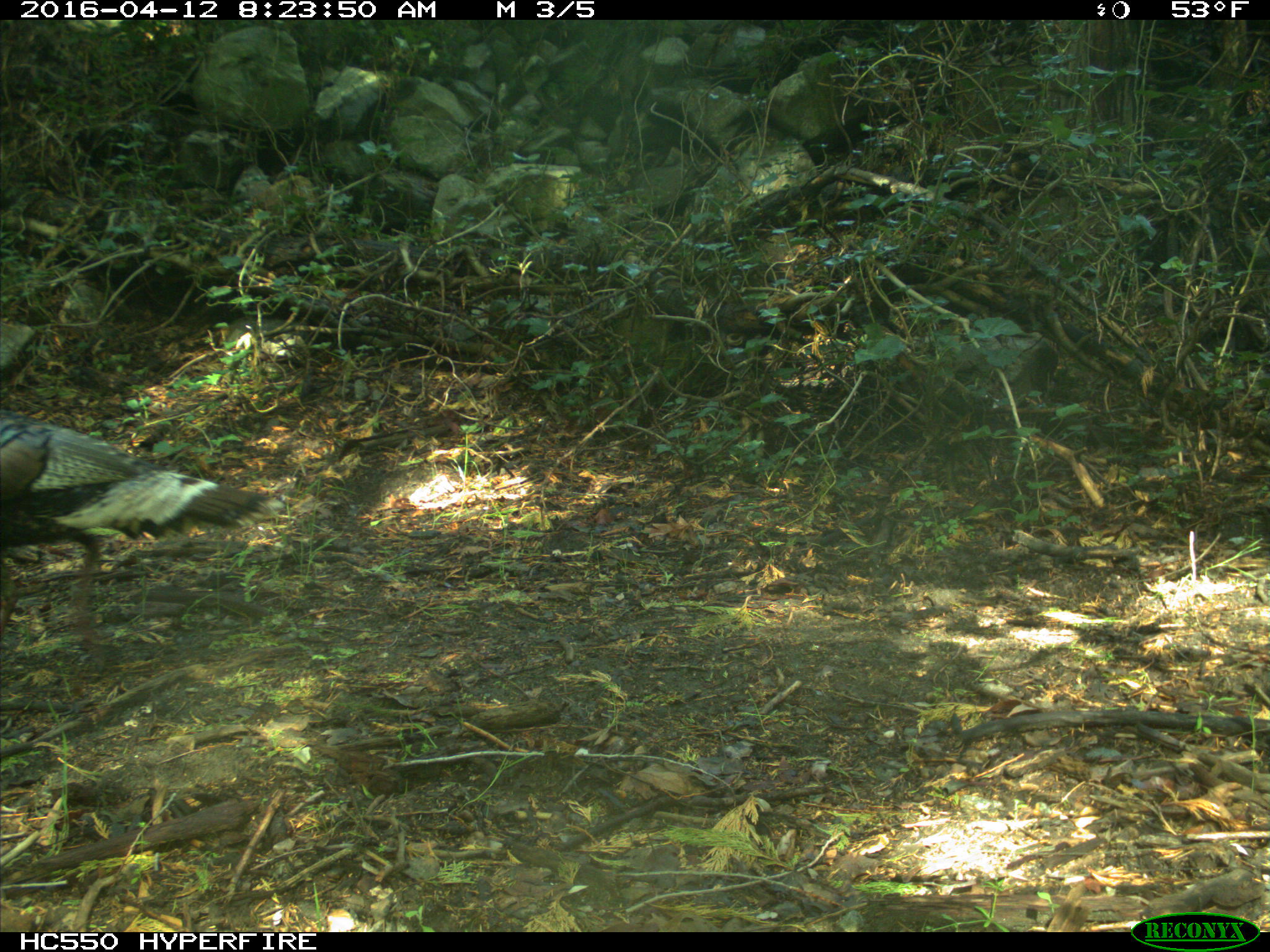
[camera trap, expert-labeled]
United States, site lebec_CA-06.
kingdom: Animalia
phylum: Chordata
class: Aves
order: Galliformes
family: Phasianidae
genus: Meleagris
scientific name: Meleagris gallopavo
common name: wild turkey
Meleagris gallopavo (wild turkey).